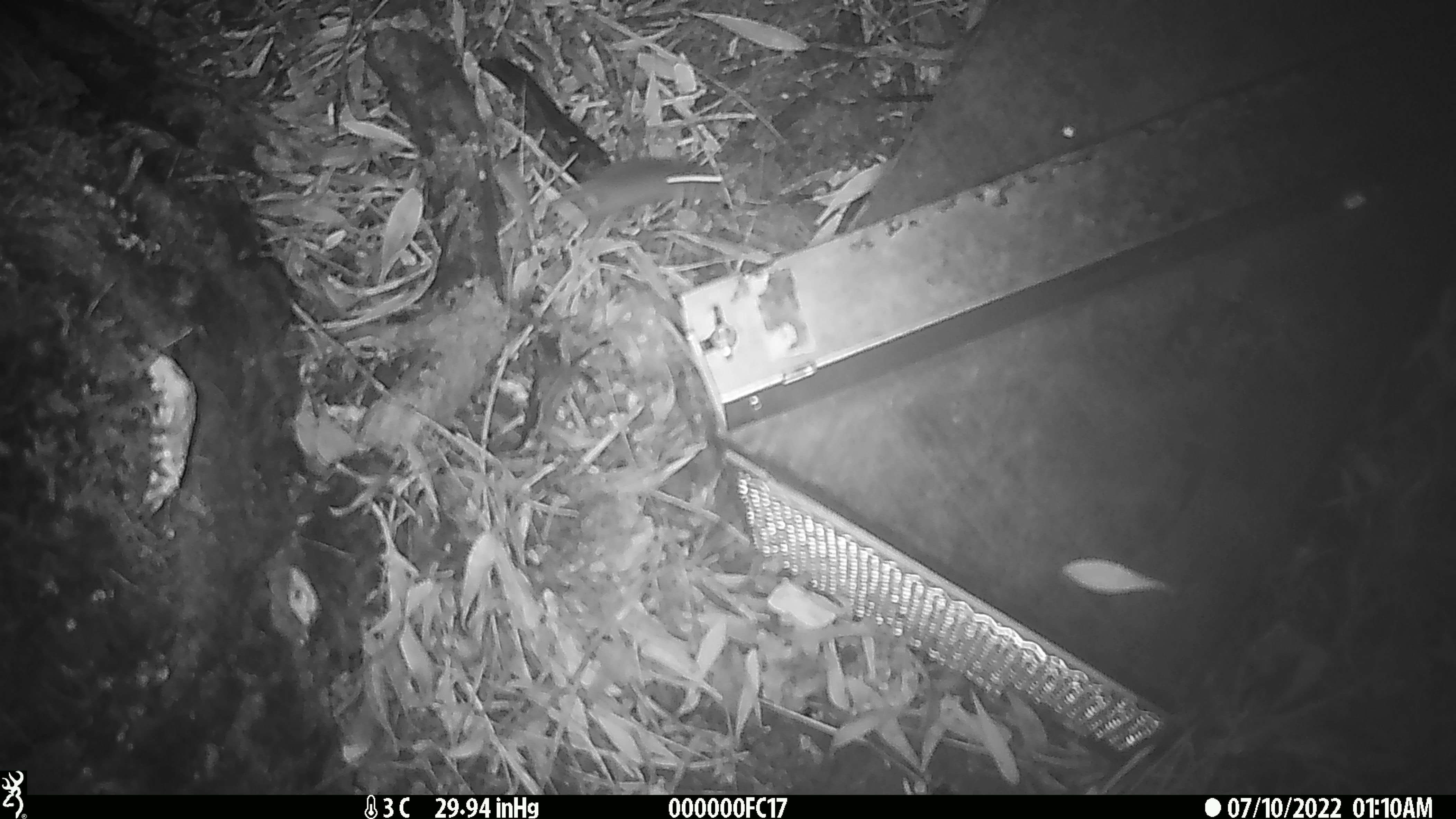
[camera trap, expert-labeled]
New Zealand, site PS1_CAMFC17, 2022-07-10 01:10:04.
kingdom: Animalia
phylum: Chordata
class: Mammalia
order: Rodentia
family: Muridae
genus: Mus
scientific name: Mus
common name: mouse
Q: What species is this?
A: Mouse (Mus).